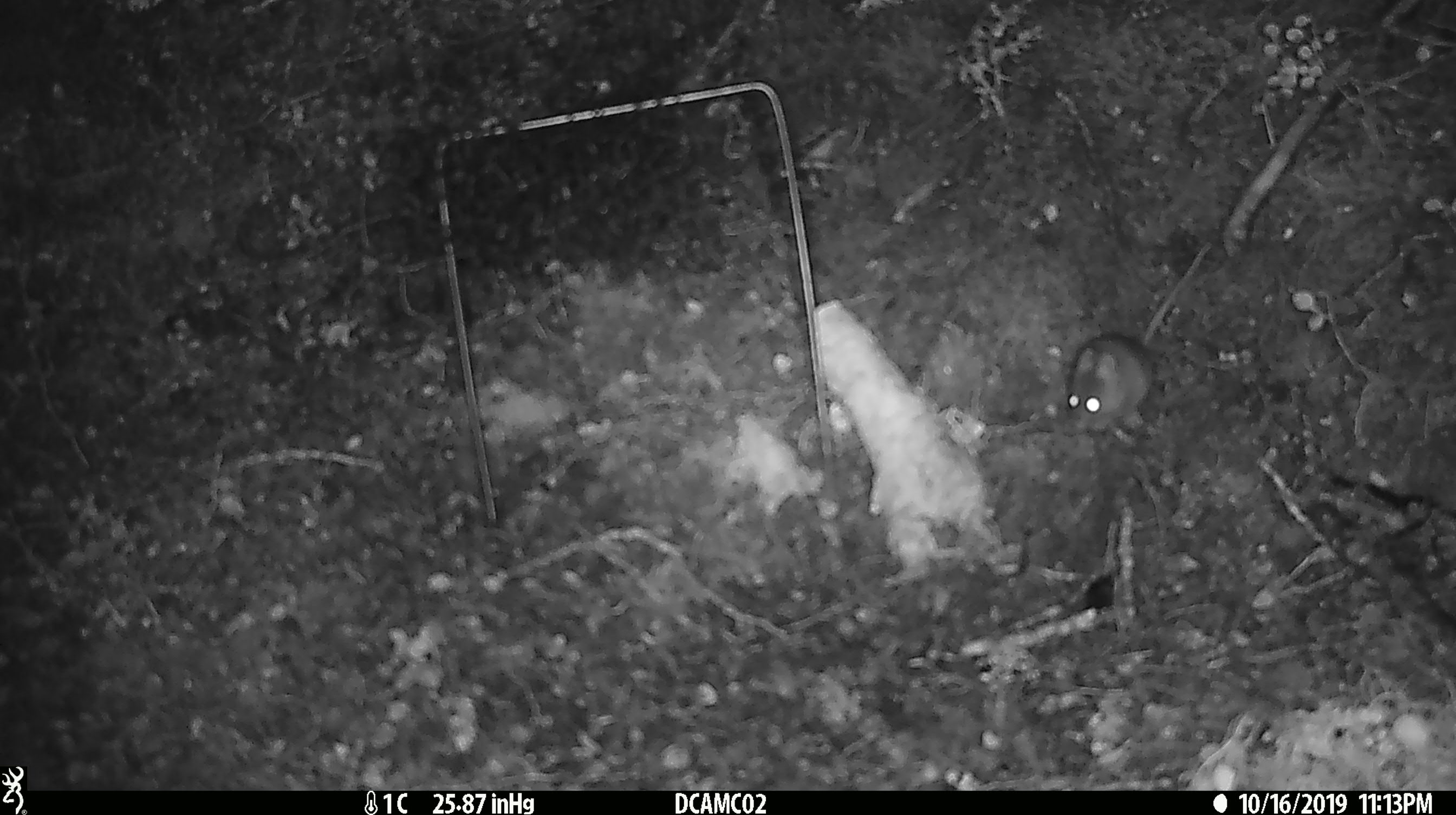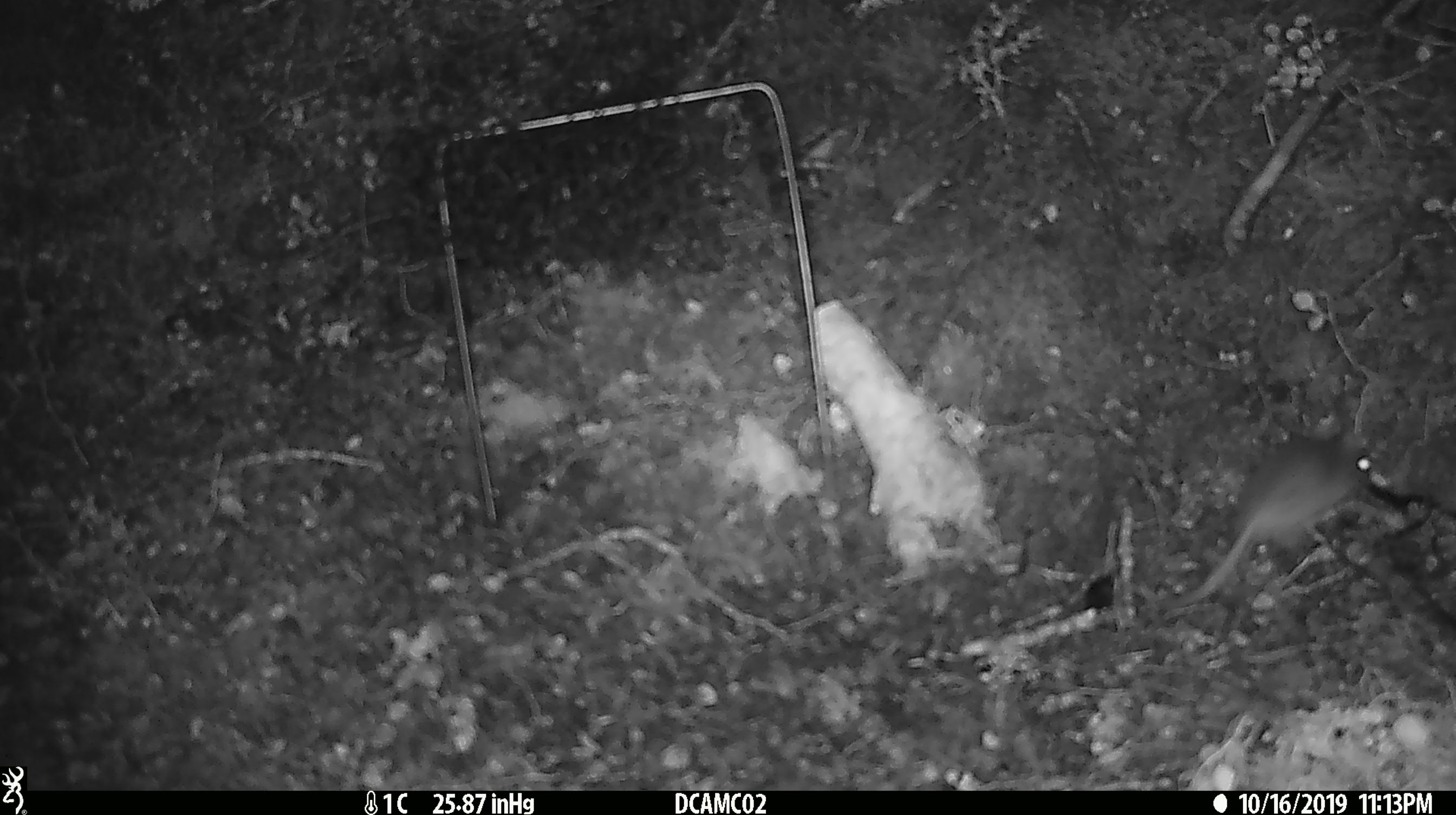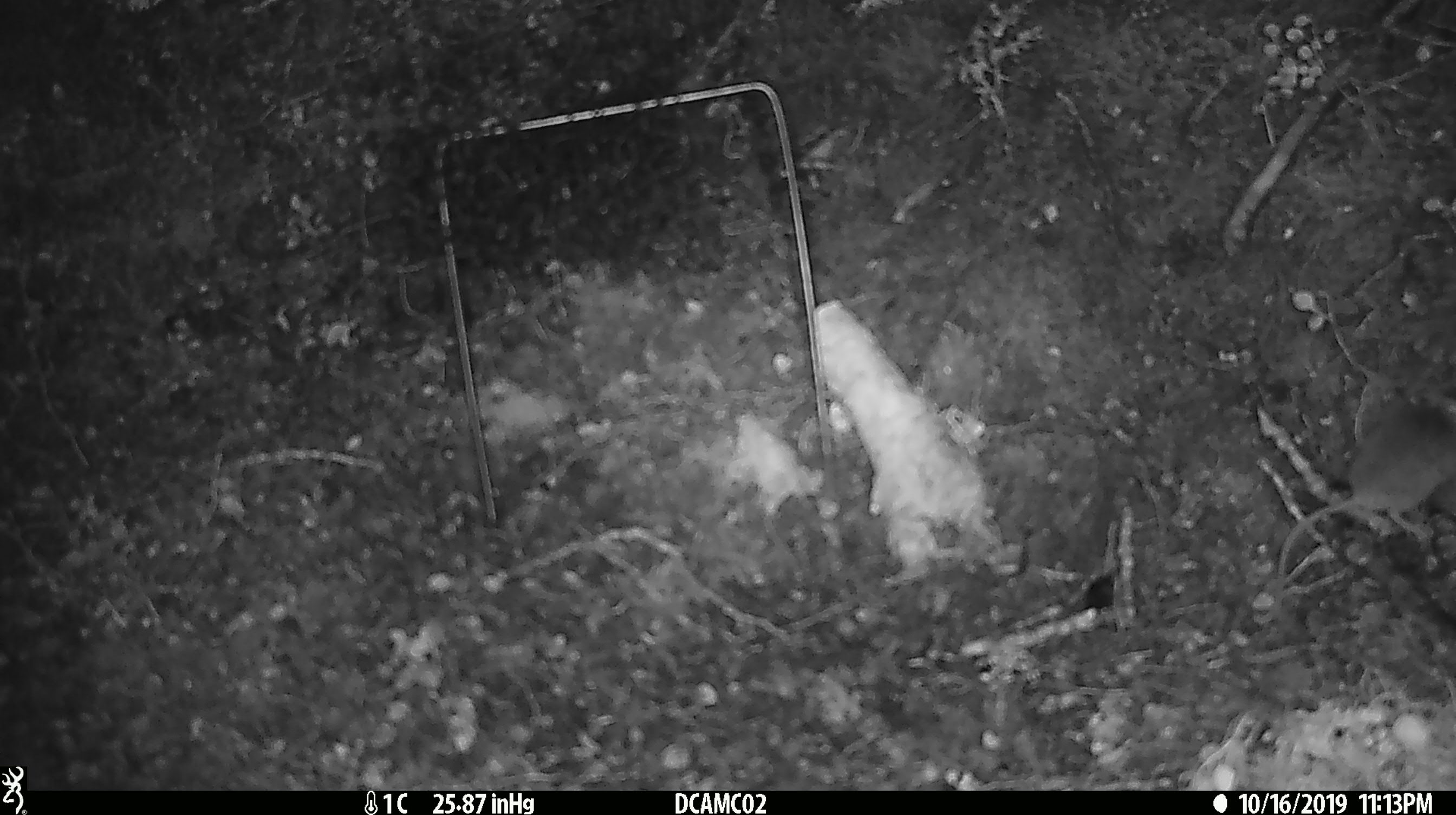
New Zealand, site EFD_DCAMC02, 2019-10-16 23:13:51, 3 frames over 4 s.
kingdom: Animalia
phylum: Chordata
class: Mammalia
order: Rodentia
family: Muridae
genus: Mus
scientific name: Mus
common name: mouse